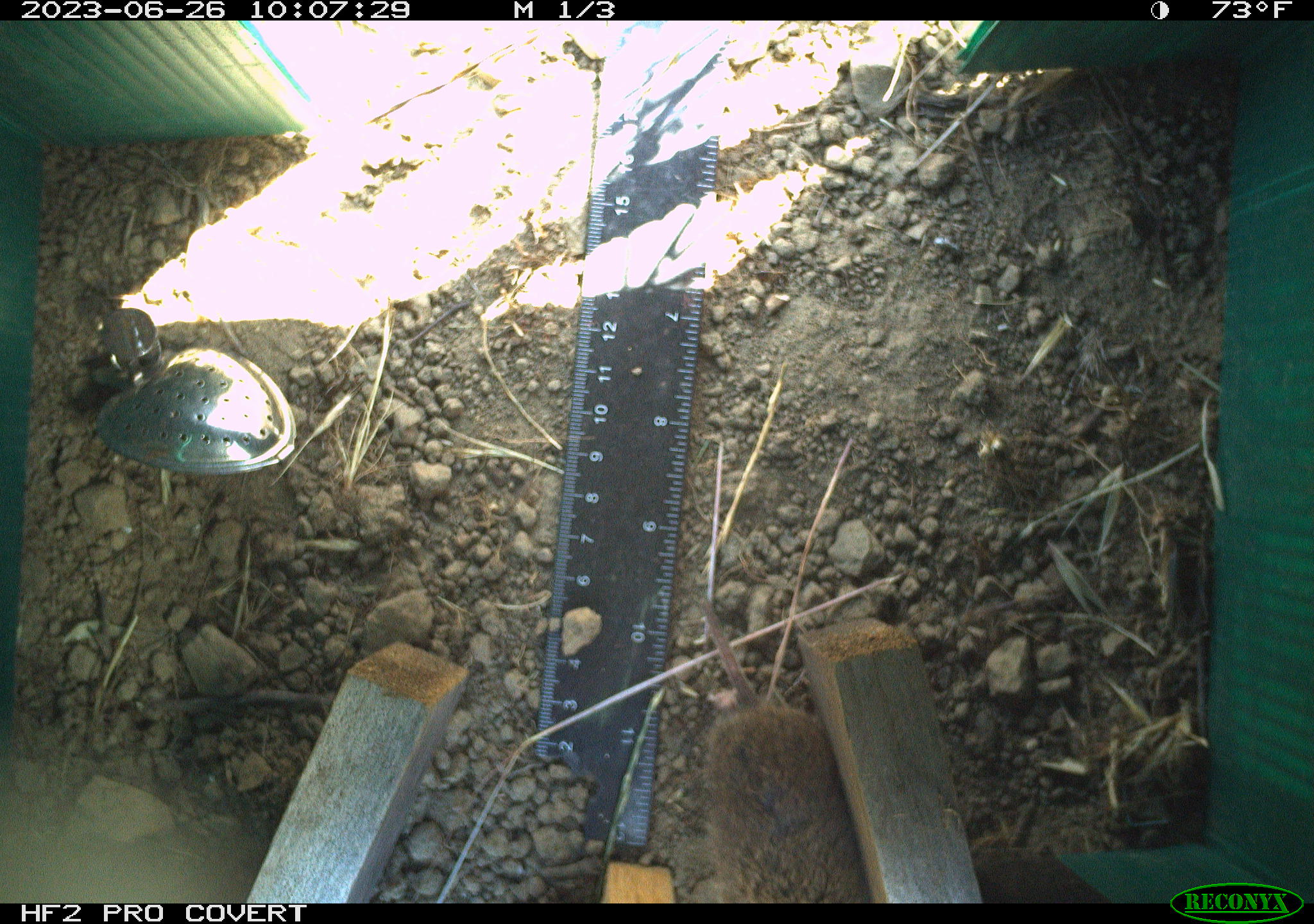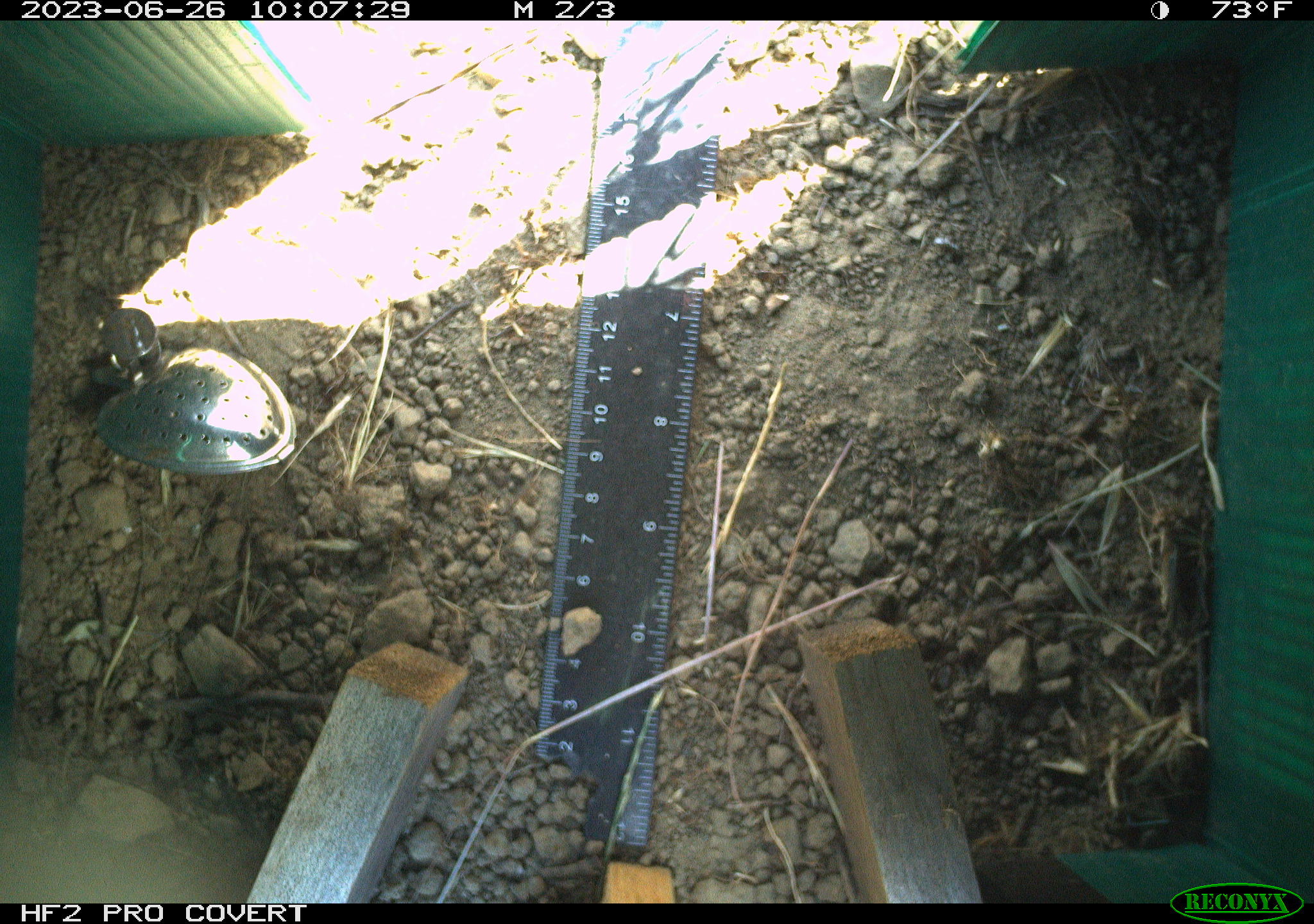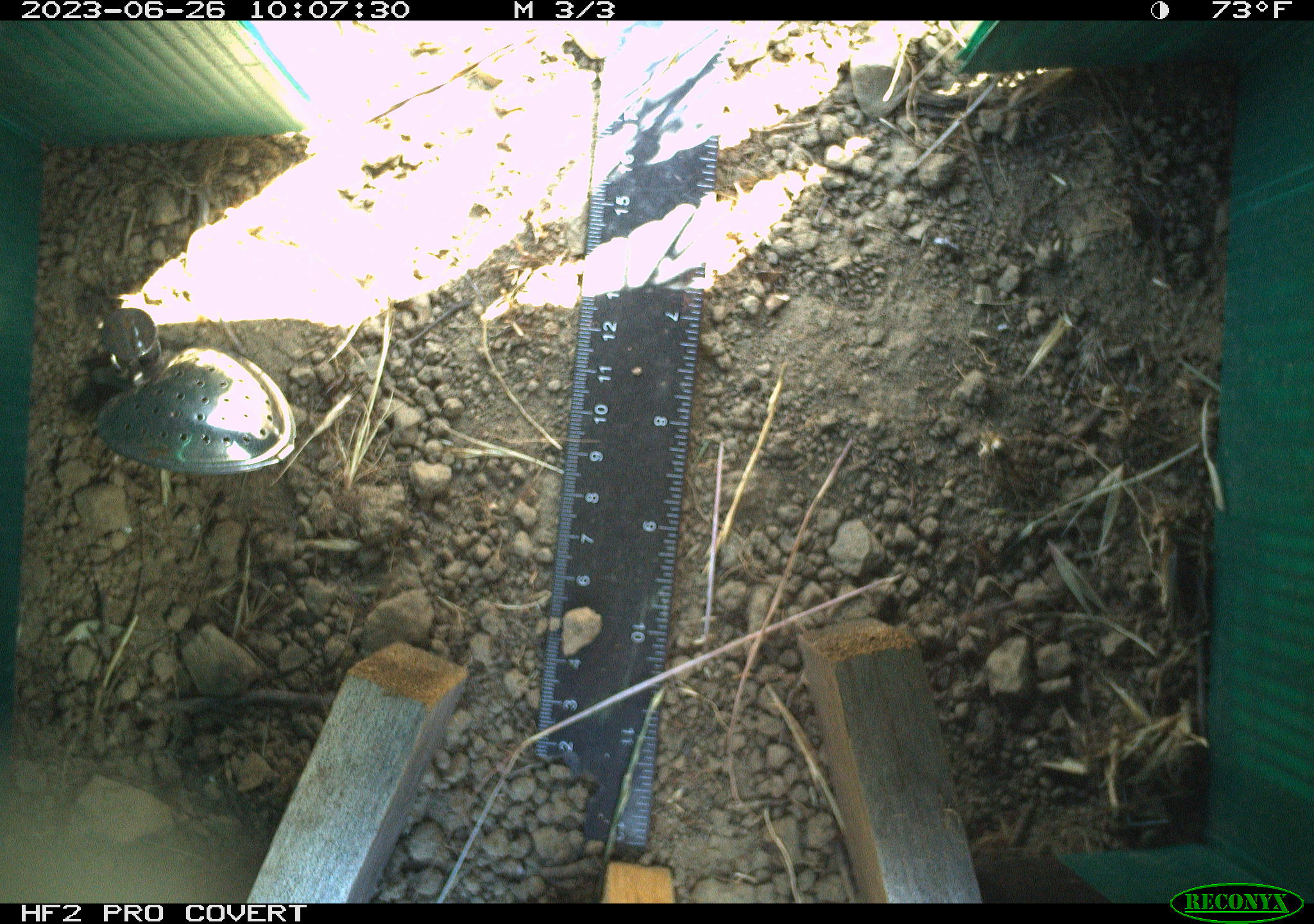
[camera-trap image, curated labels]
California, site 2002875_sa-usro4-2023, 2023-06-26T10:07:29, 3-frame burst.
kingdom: Animalia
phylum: Chordata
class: Mammalia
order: Rodentia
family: Cricetidae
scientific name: Arvicolinae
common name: voles, lemmings, and muskrats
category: arvicolinae subfamily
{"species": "arvicolinae subfamily (voles, lemmings, and muskrats) (Arvicolinae)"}